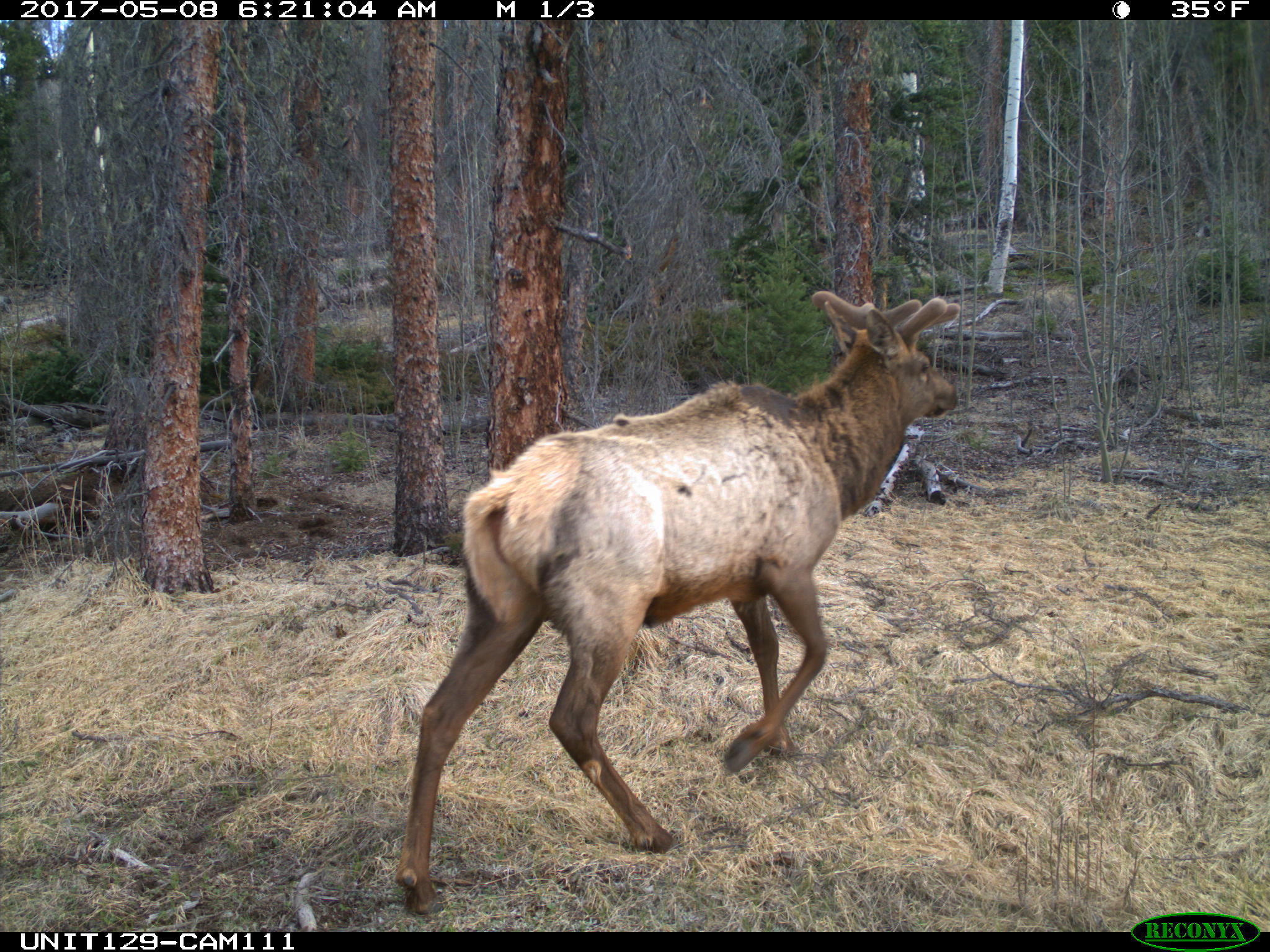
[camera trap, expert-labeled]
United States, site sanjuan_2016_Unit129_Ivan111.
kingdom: Animalia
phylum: Chordata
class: Mammalia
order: Artiodactyla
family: Cervidae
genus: Cervus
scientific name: Cervus elaphus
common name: red deer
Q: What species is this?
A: Cervus elaphus (red deer).